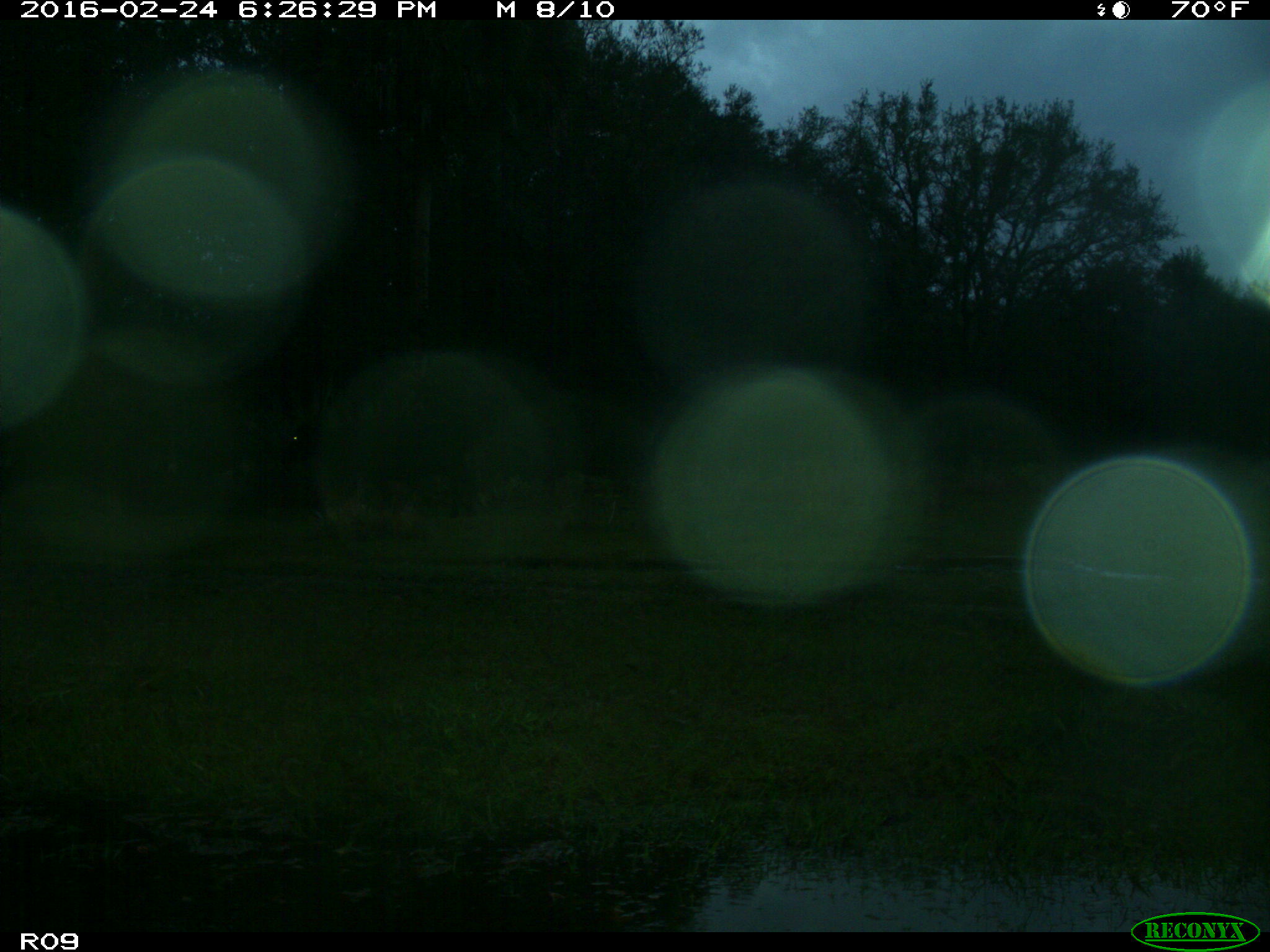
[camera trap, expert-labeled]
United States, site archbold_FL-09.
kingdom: Animalia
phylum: Chordata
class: Mammalia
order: Artiodactyla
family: Bovidae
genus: Bos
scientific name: Bos taurus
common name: domestic cow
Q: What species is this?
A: Bos taurus (domestic cow).